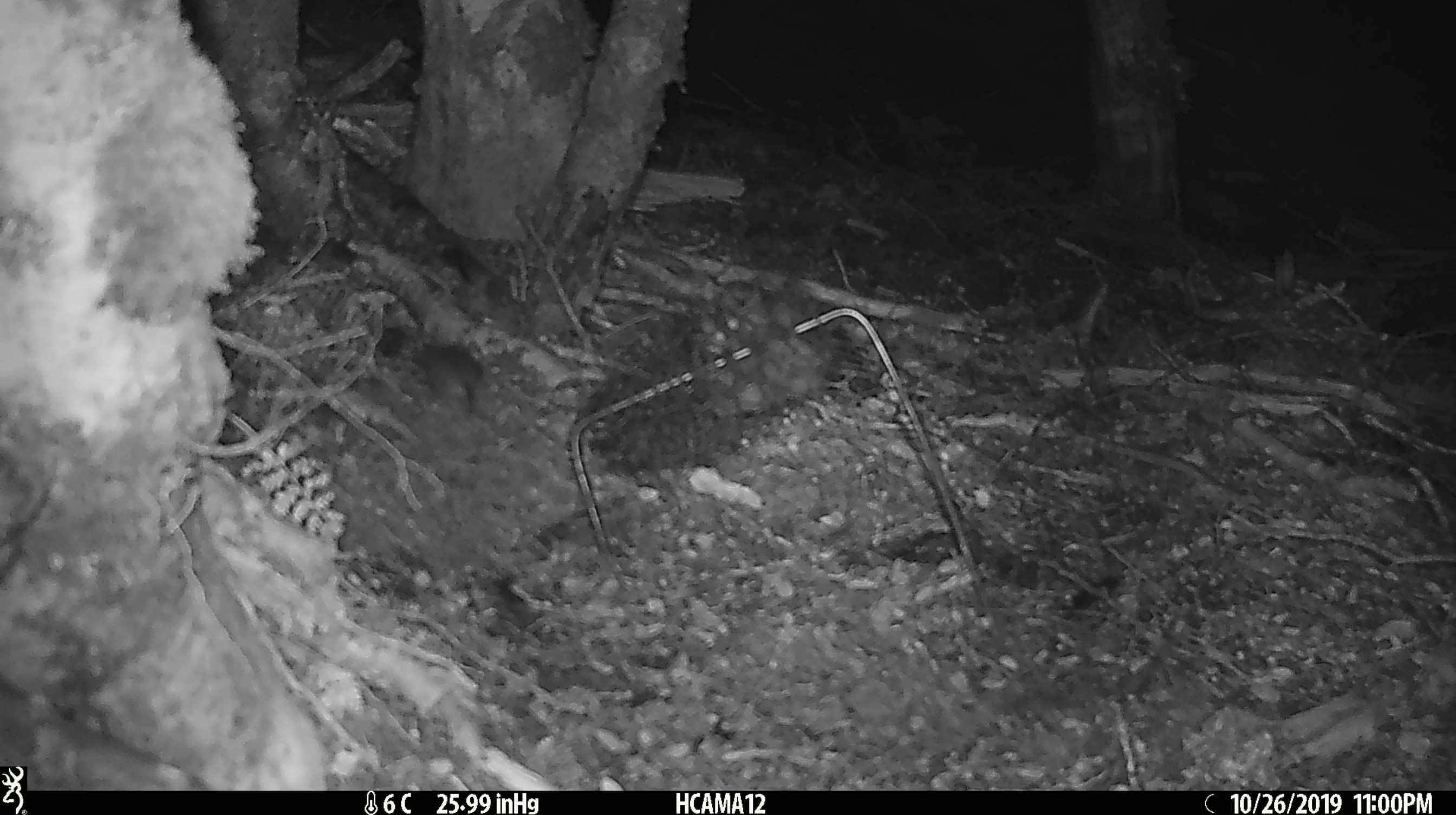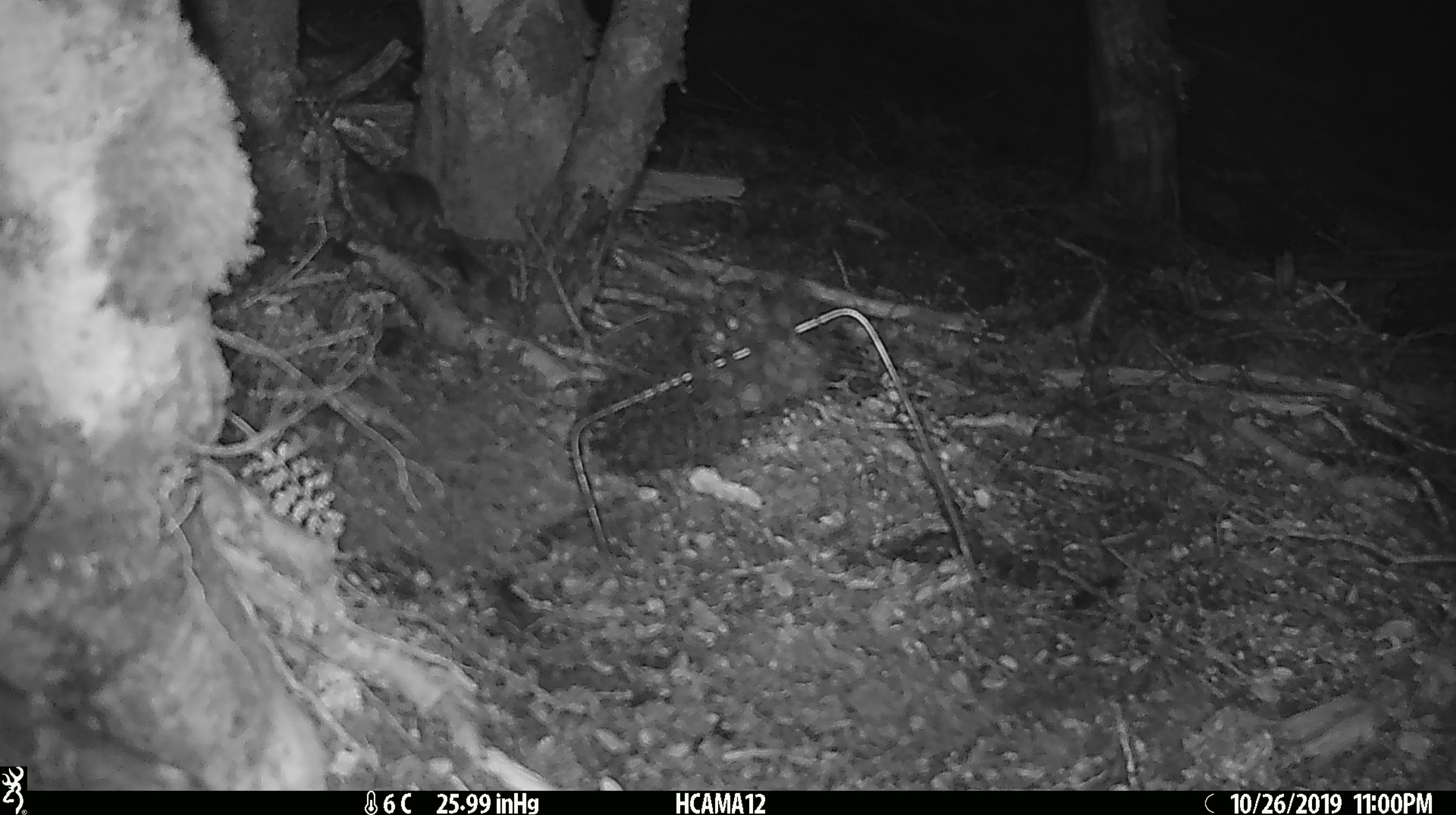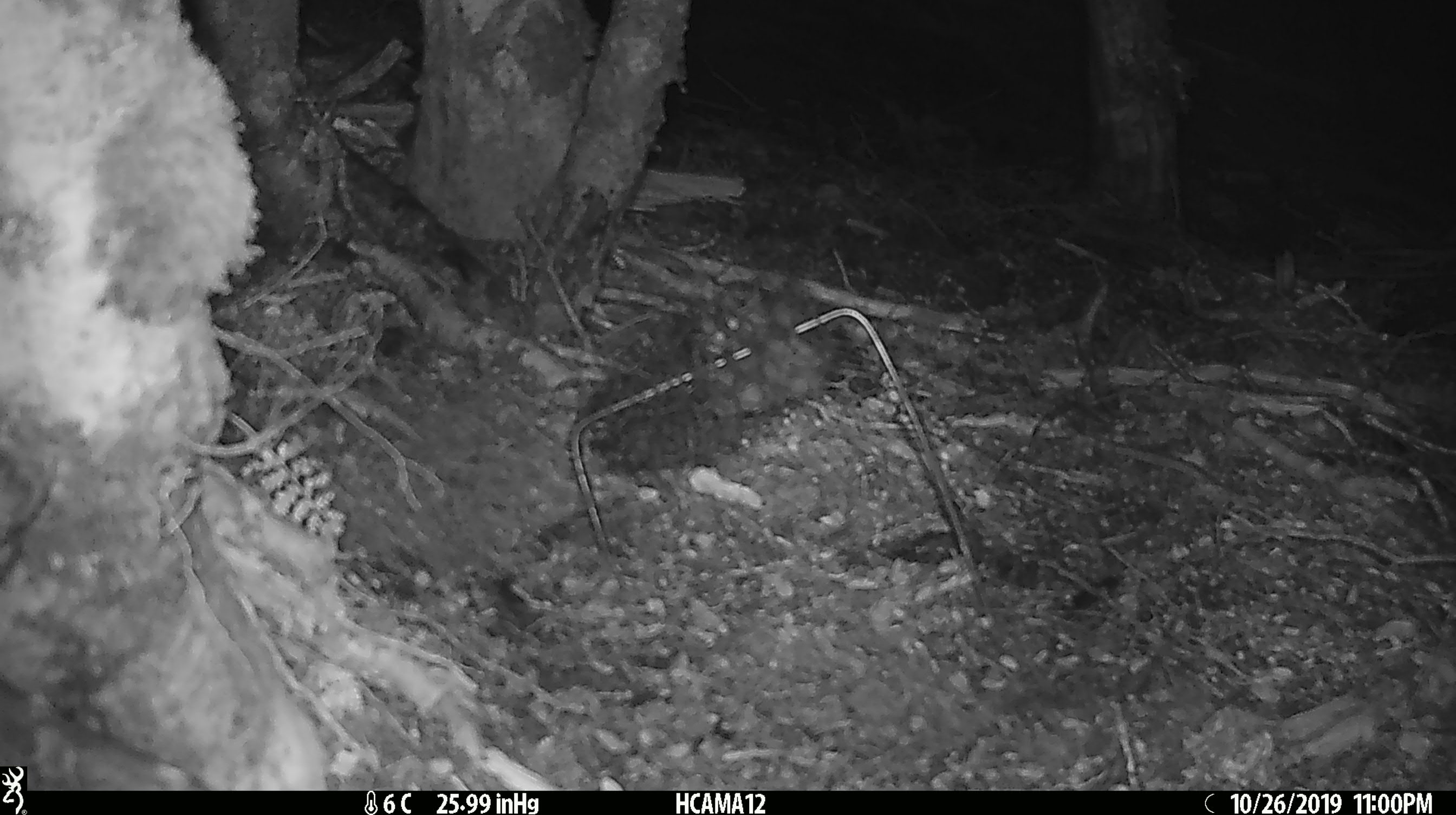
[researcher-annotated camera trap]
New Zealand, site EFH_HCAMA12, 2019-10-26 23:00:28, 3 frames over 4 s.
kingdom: Animalia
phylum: Chordata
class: Mammalia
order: Rodentia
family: Muridae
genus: Mus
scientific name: Mus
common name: mouse